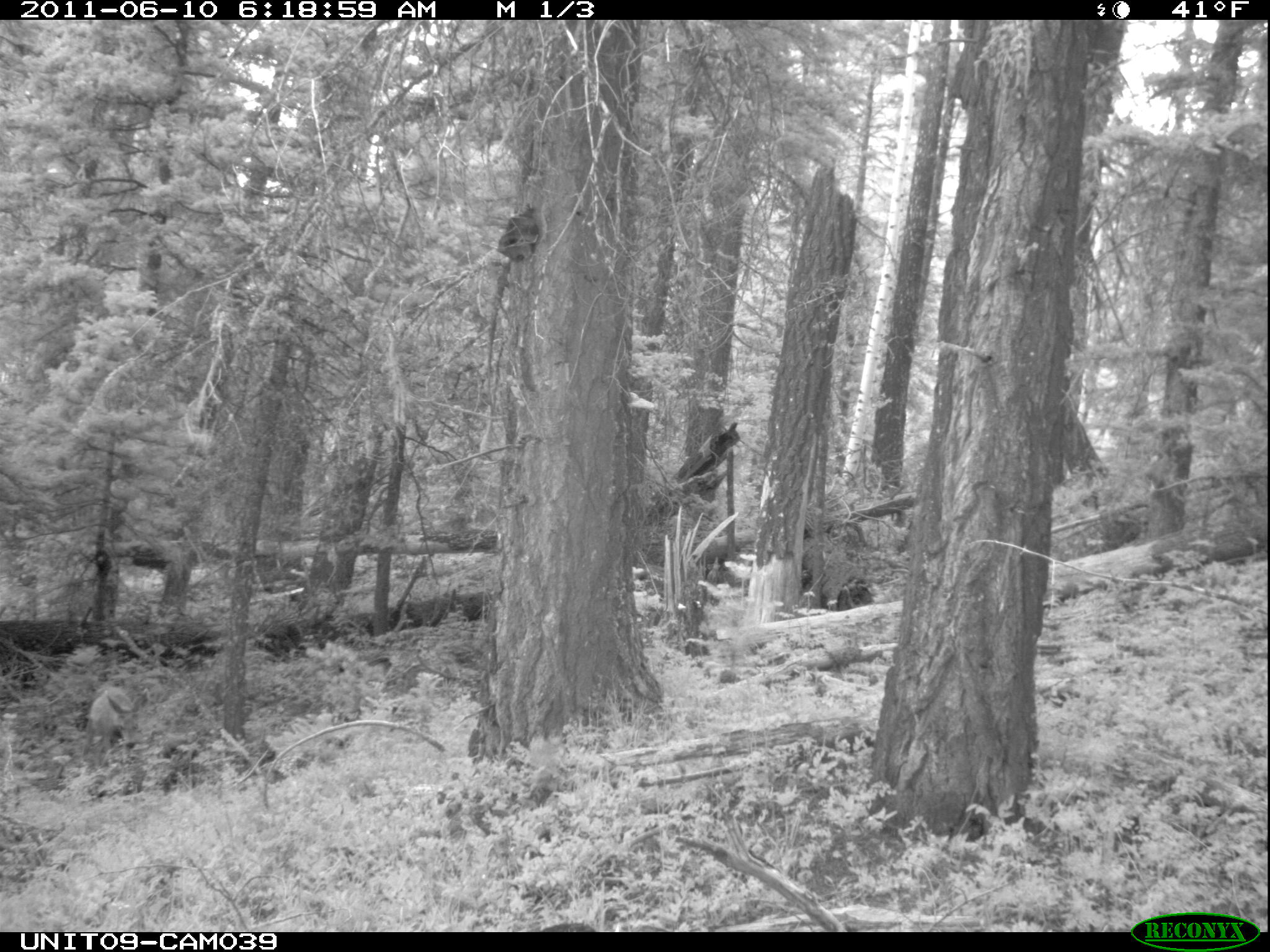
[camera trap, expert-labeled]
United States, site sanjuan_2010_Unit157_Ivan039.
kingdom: Animalia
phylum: Chordata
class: Mammalia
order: Artiodactyla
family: Cervidae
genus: Odocoileus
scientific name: Odocoileus hemionus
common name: mule deer